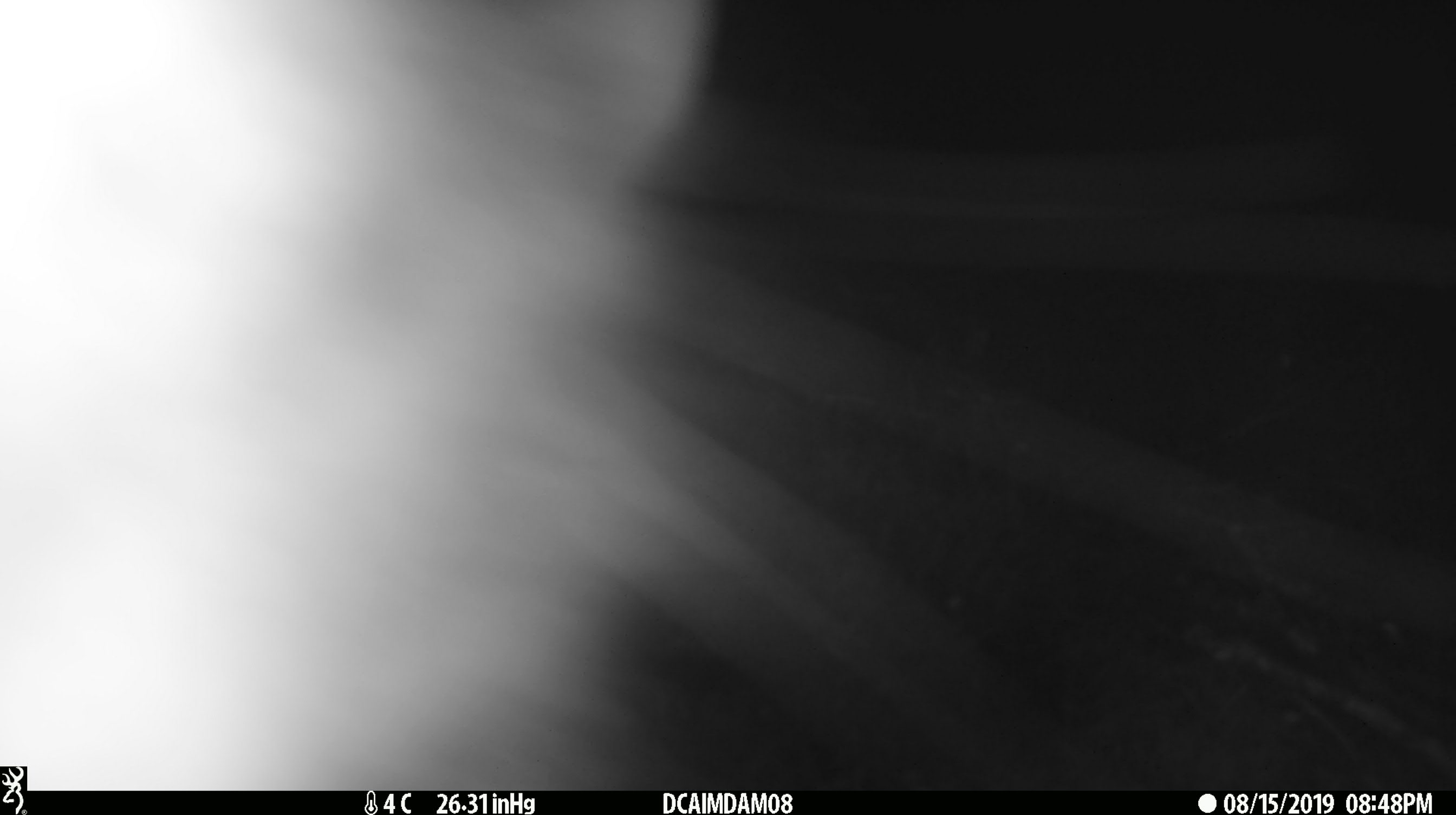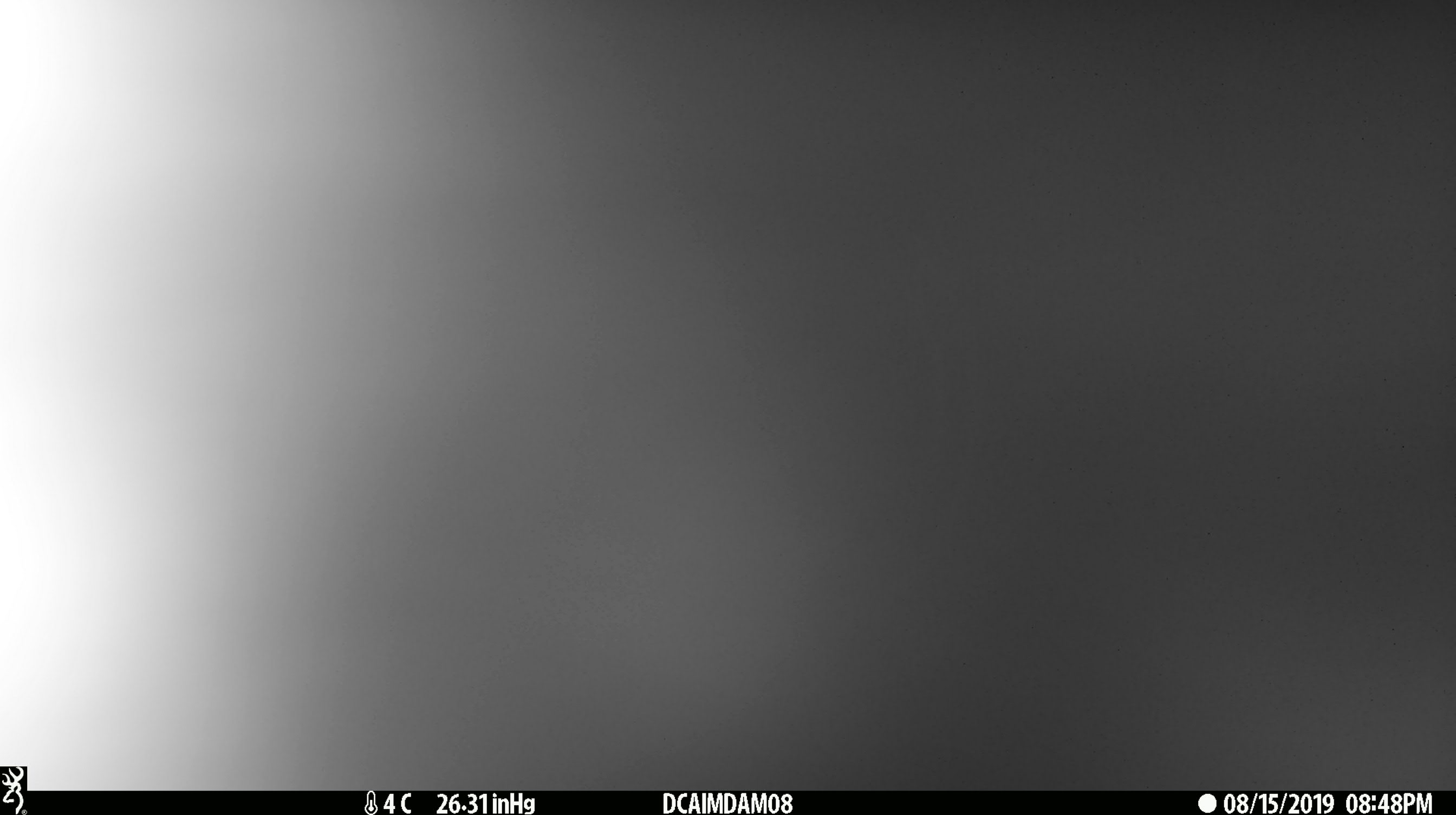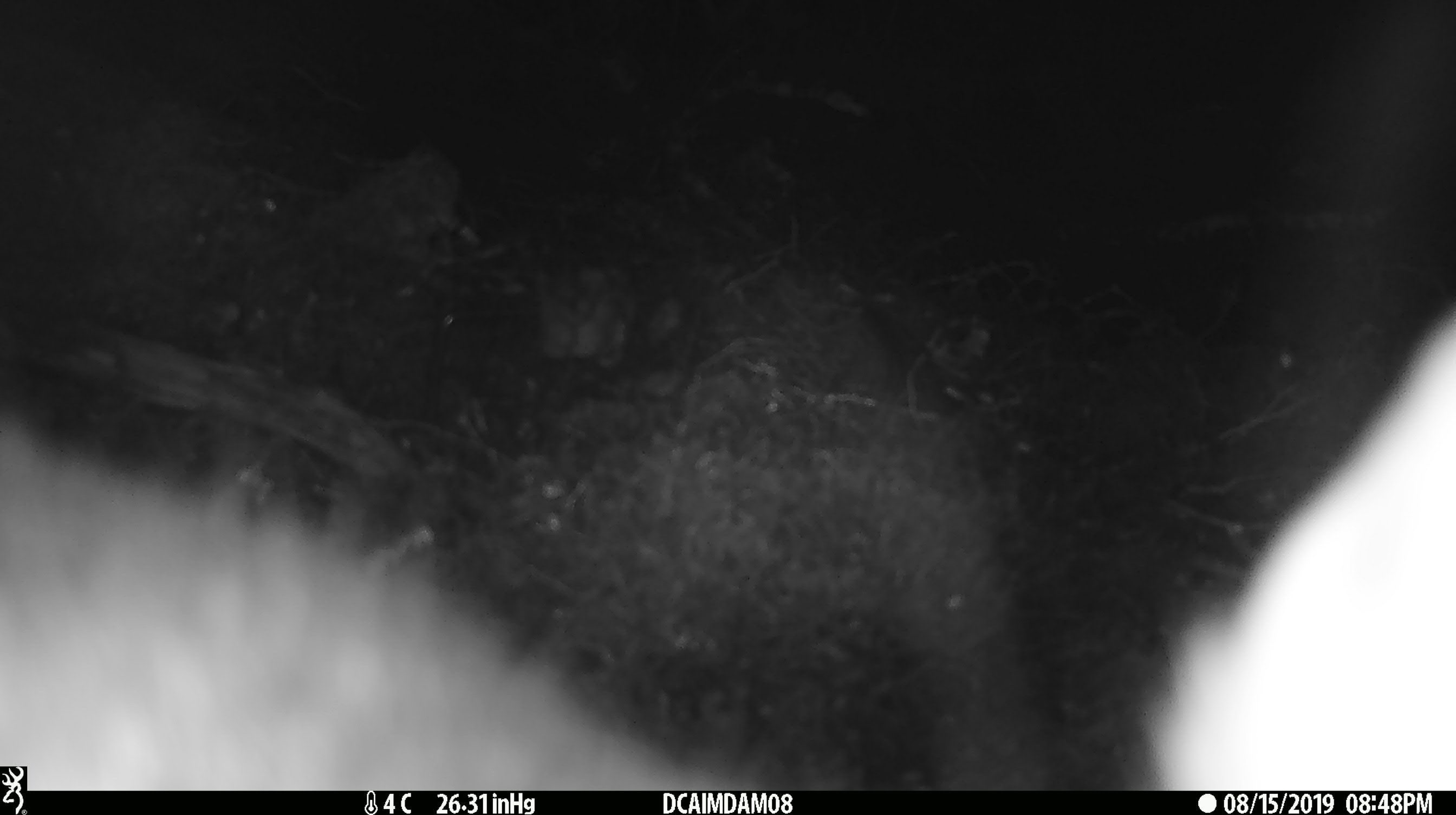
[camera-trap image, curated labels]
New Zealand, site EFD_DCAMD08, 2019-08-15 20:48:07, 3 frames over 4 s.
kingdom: Animalia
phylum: Chordata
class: Mammalia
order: Diprotodontia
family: Phalangeridae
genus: Trichosurus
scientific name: Trichosurus vulpecula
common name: common brushtail possum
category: possum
Possum (common brushtail possum) (Trichosurus vulpecula).